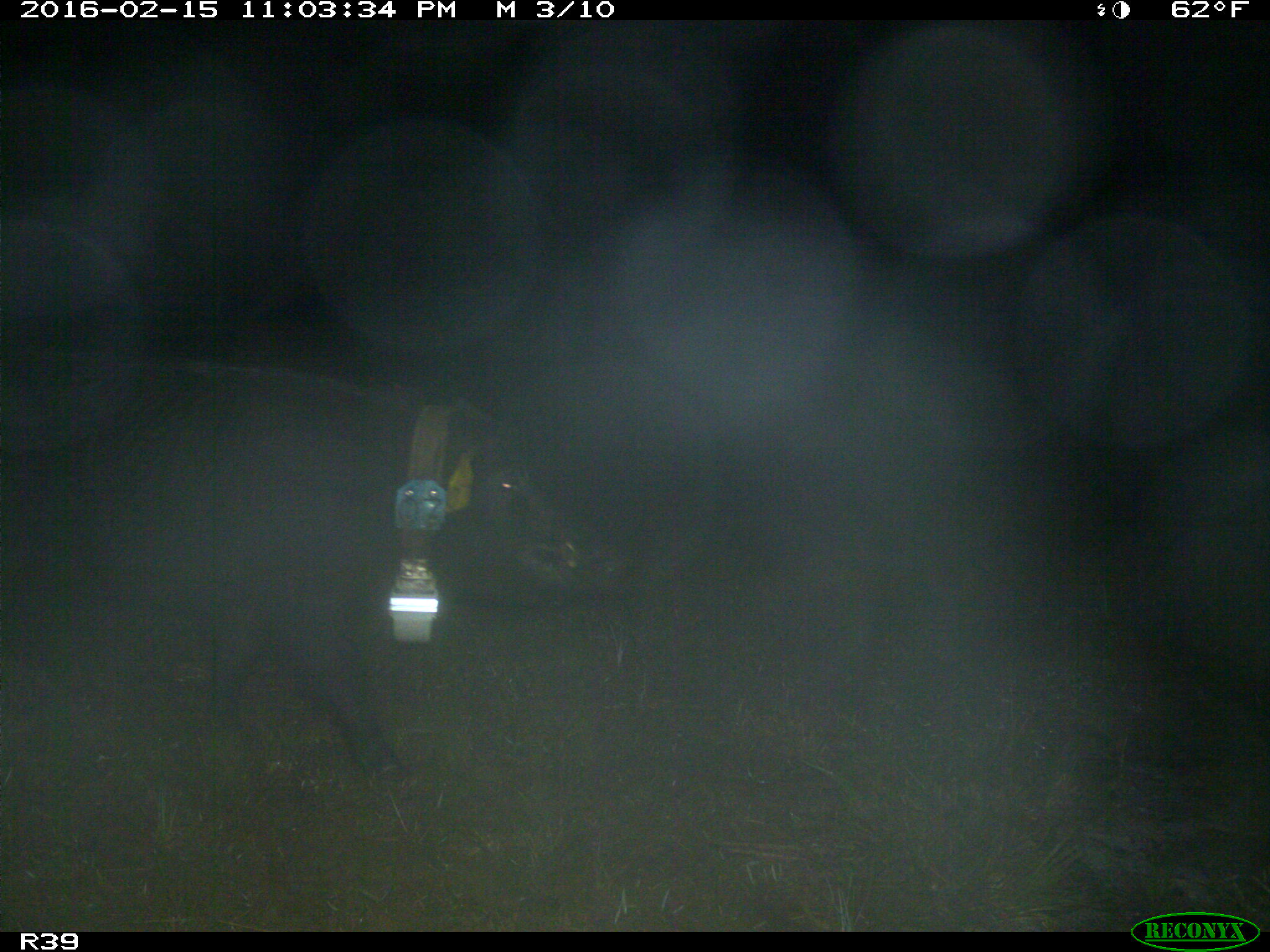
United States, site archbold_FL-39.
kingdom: Animalia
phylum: Chordata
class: Mammalia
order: Artiodactyla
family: Suidae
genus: Sus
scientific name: Sus scrofa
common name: wild boar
Sus scrofa (wild boar).